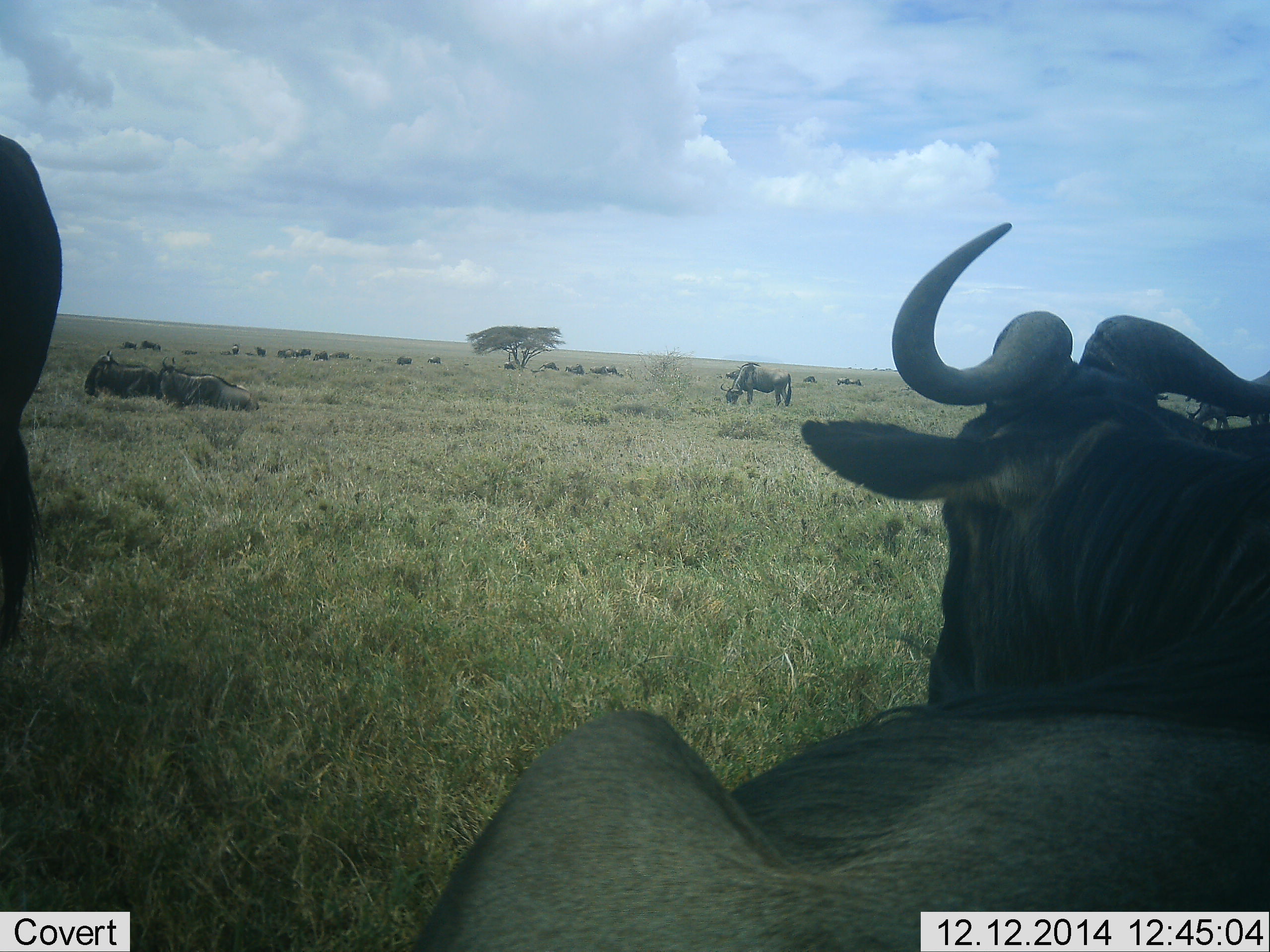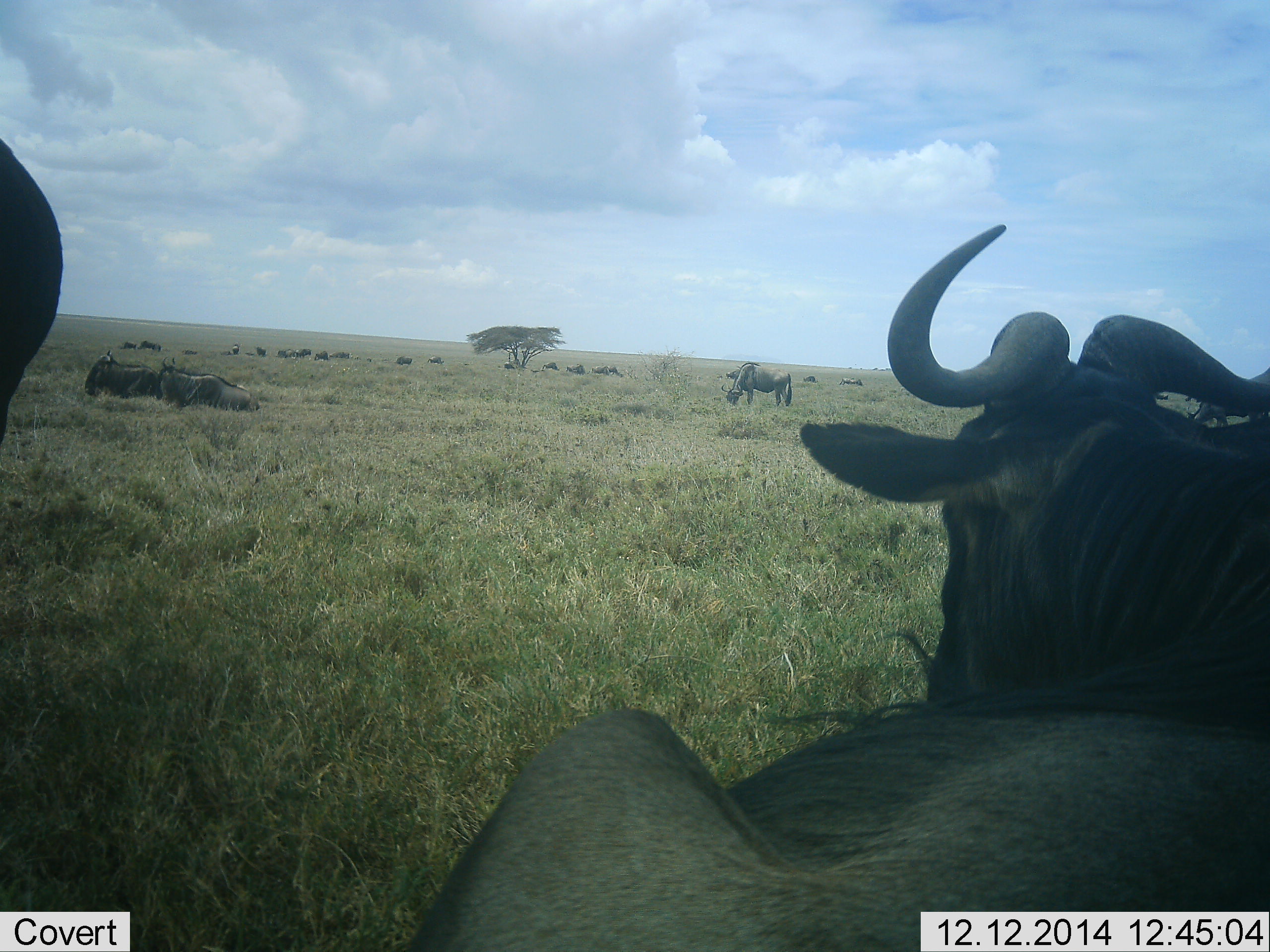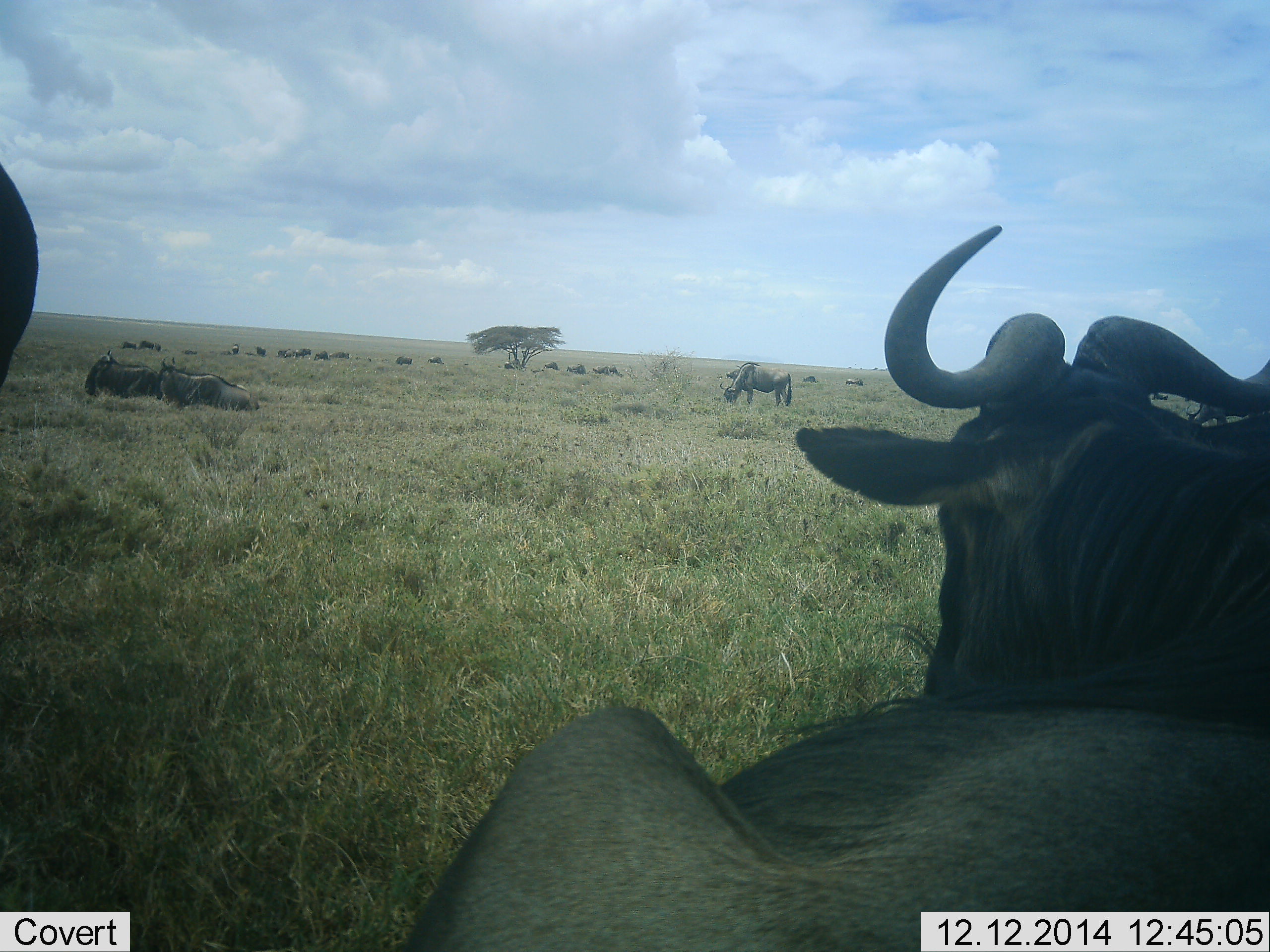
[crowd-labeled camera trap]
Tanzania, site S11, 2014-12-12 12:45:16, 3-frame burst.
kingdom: Animalia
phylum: Chordata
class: Mammalia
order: Artiodactyla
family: Bovidae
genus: Connochaetes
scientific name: Connochaetes taurinus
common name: blue wildebeest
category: wildebeest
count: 11-50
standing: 40%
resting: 80%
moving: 10%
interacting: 0%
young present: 0%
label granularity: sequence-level